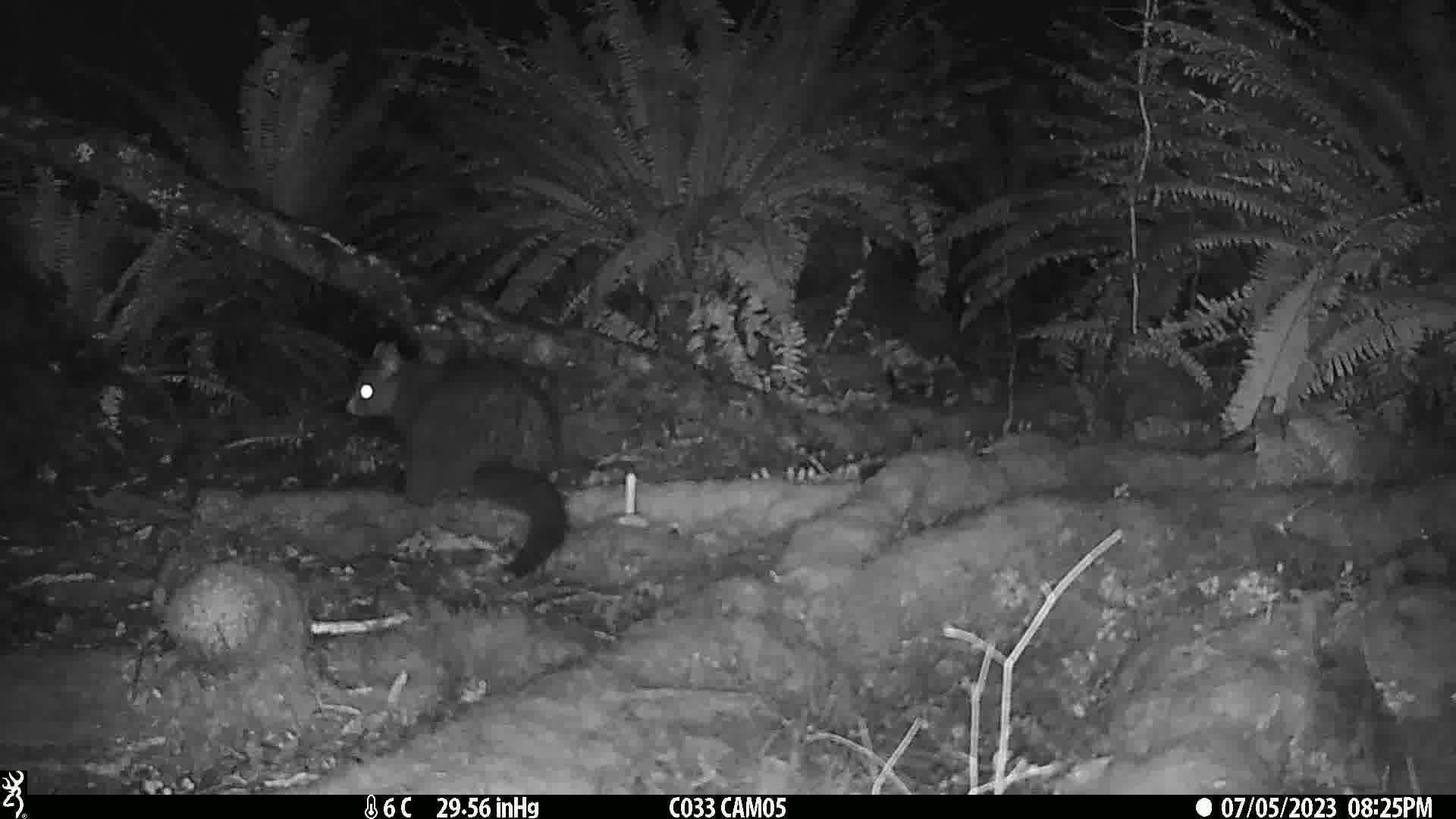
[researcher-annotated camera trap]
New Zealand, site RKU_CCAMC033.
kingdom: Animalia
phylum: Chordata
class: Mammalia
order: Diprotodontia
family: Phalangeridae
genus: Trichosurus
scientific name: Trichosurus vulpecula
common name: common brushtail possum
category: possum